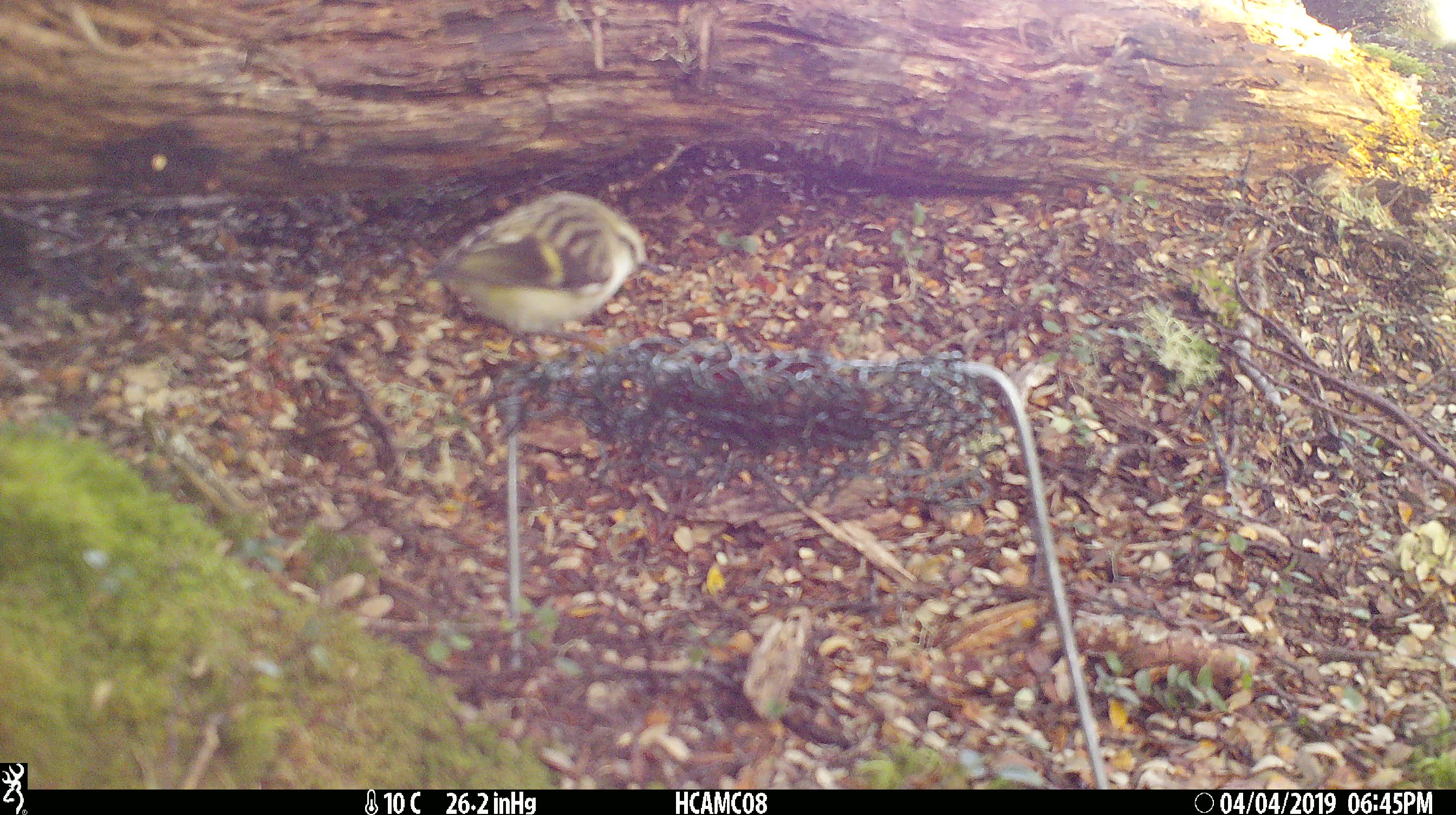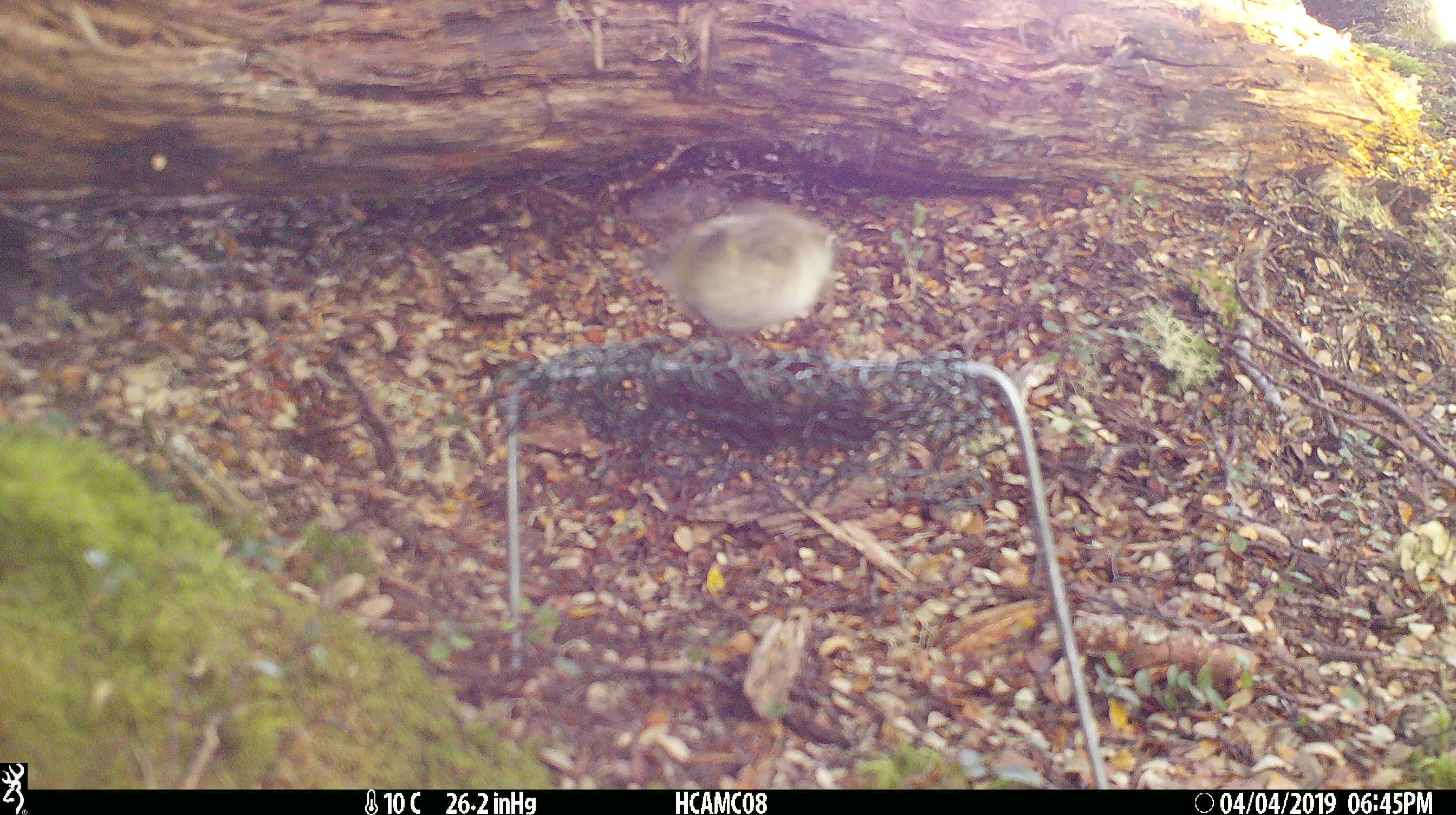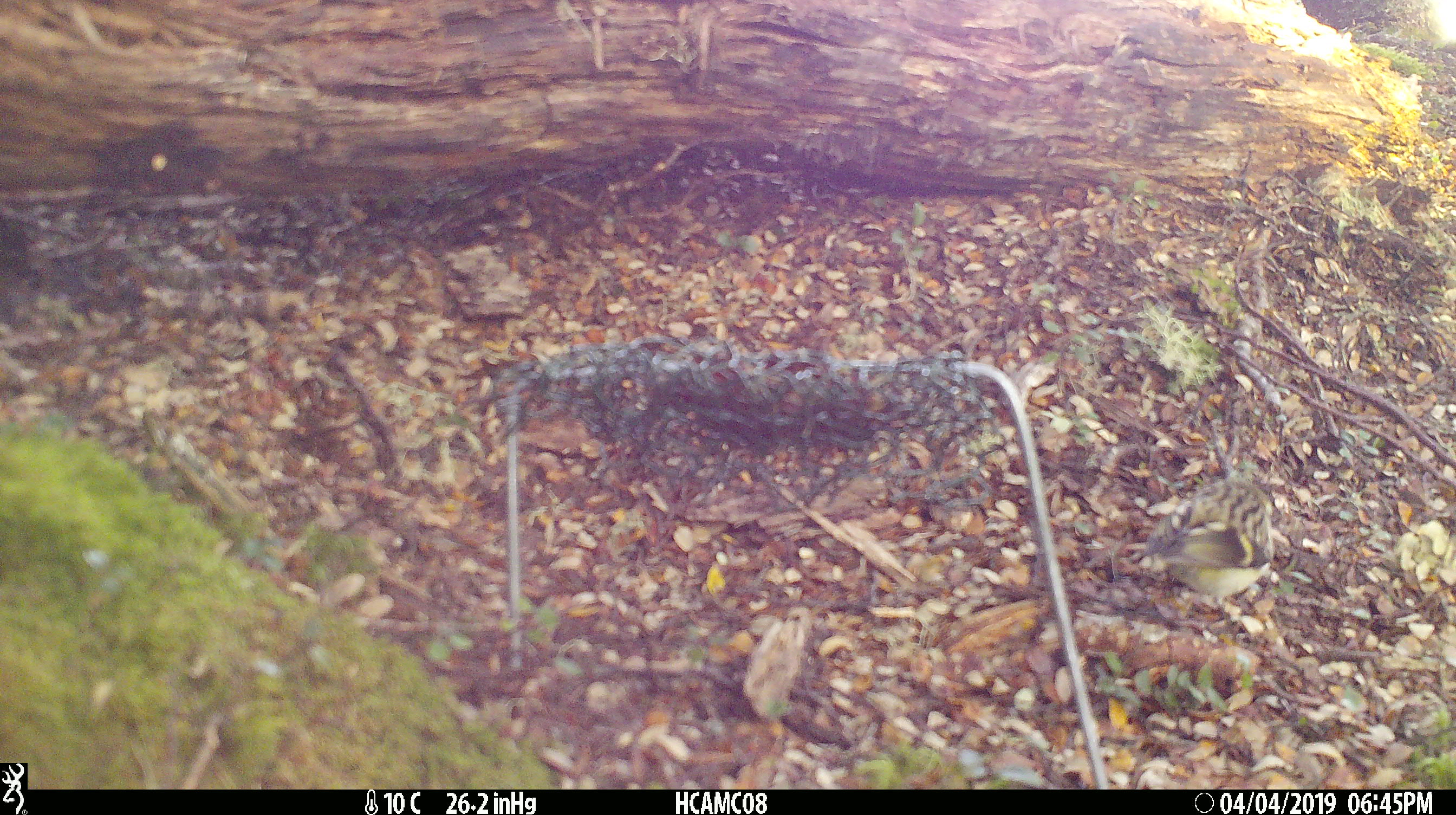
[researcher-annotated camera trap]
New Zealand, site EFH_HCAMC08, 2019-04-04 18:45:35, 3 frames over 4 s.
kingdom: Animalia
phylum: Chordata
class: Aves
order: Passeriformes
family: Acanthisittidae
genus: Acanthisitta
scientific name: Acanthisitta chloris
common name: rifleman